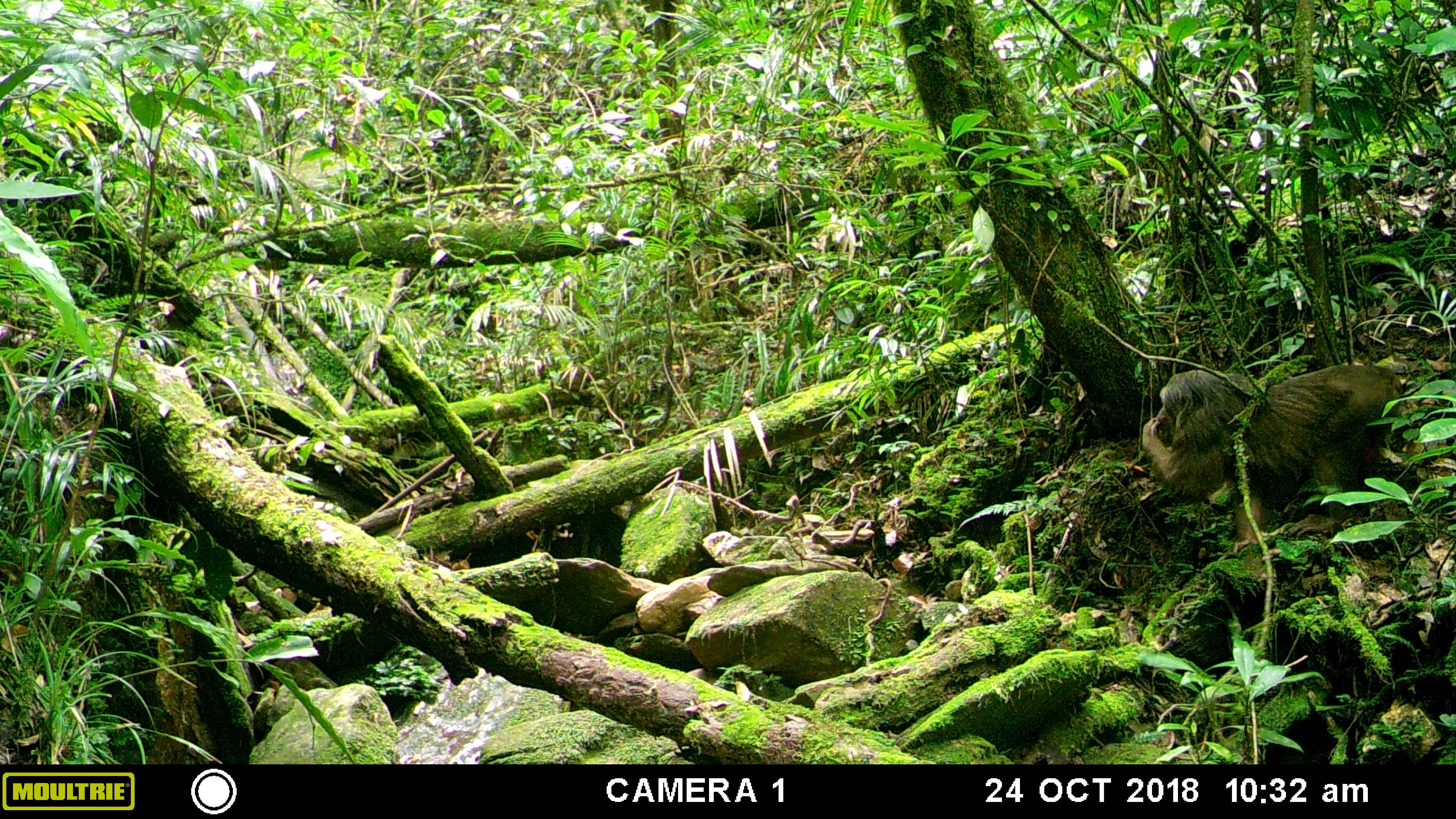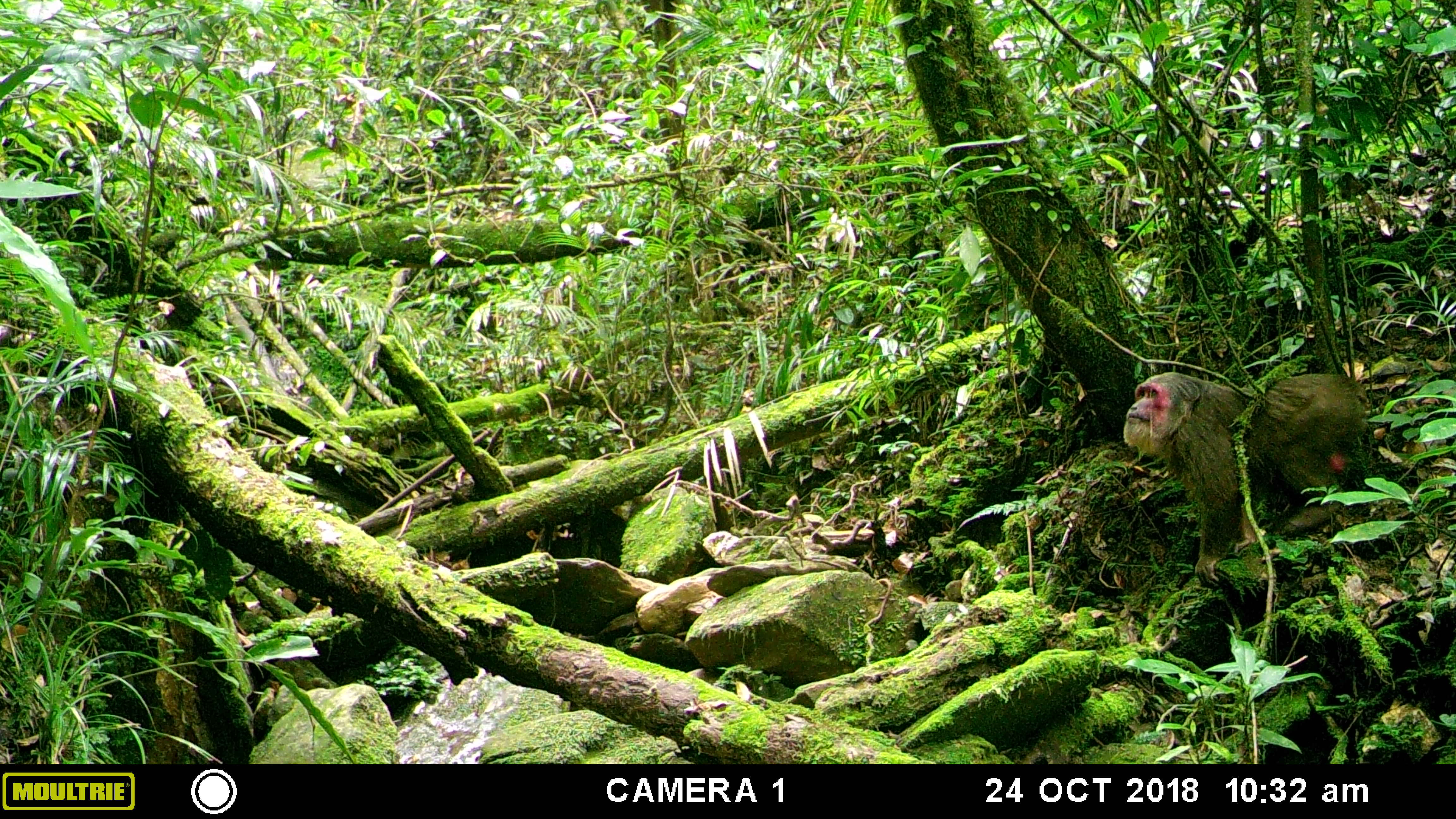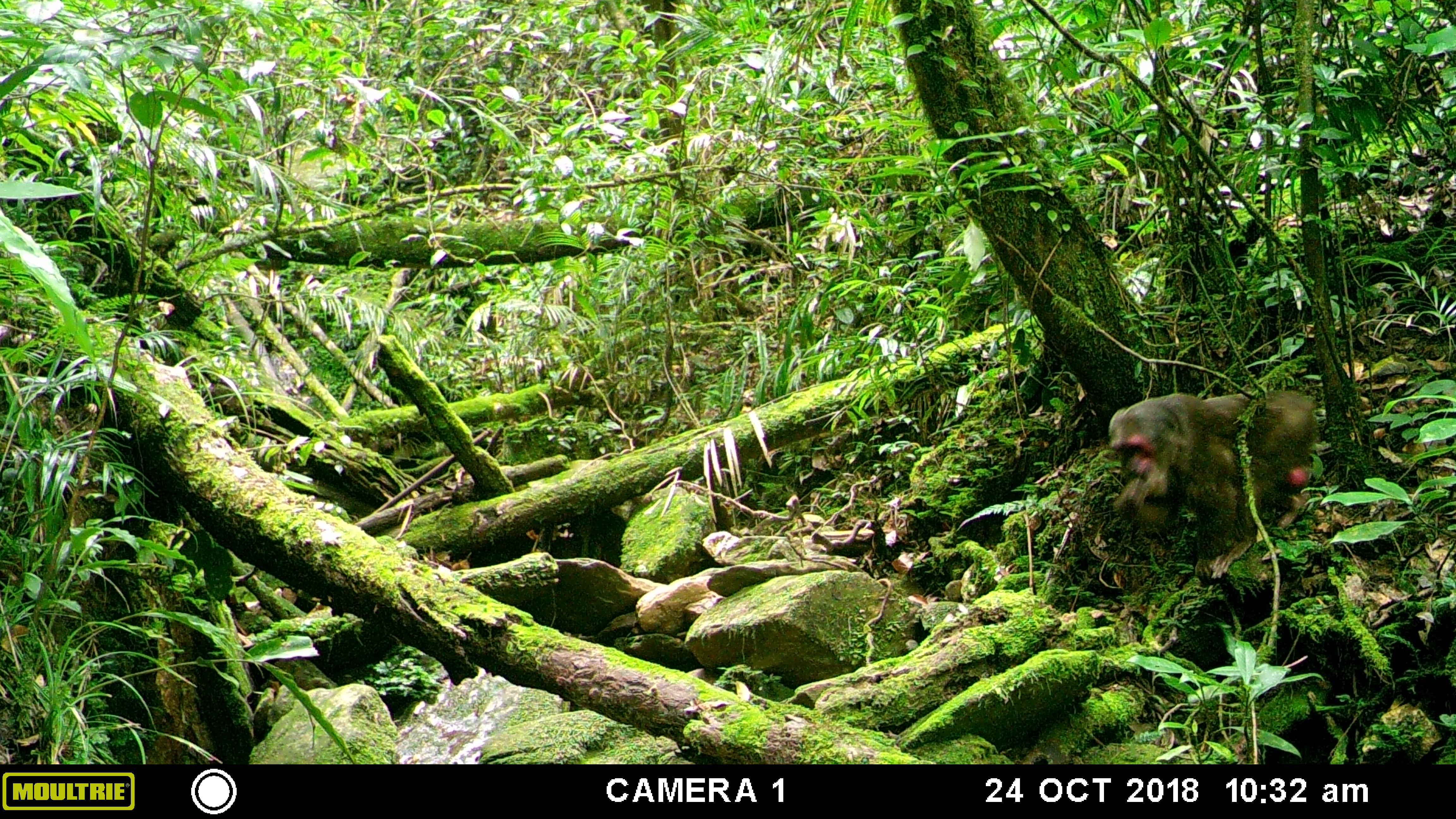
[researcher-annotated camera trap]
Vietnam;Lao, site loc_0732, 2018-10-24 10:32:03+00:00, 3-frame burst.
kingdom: Animalia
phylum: Chordata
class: Mammalia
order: Primates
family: Cercopithecidae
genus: Macaca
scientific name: Macaca arctoides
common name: stump-tailed macaque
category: stump tailed macaque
Stump tailed macaque (stump-tailed macaque) (Macaca arctoides). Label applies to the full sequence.